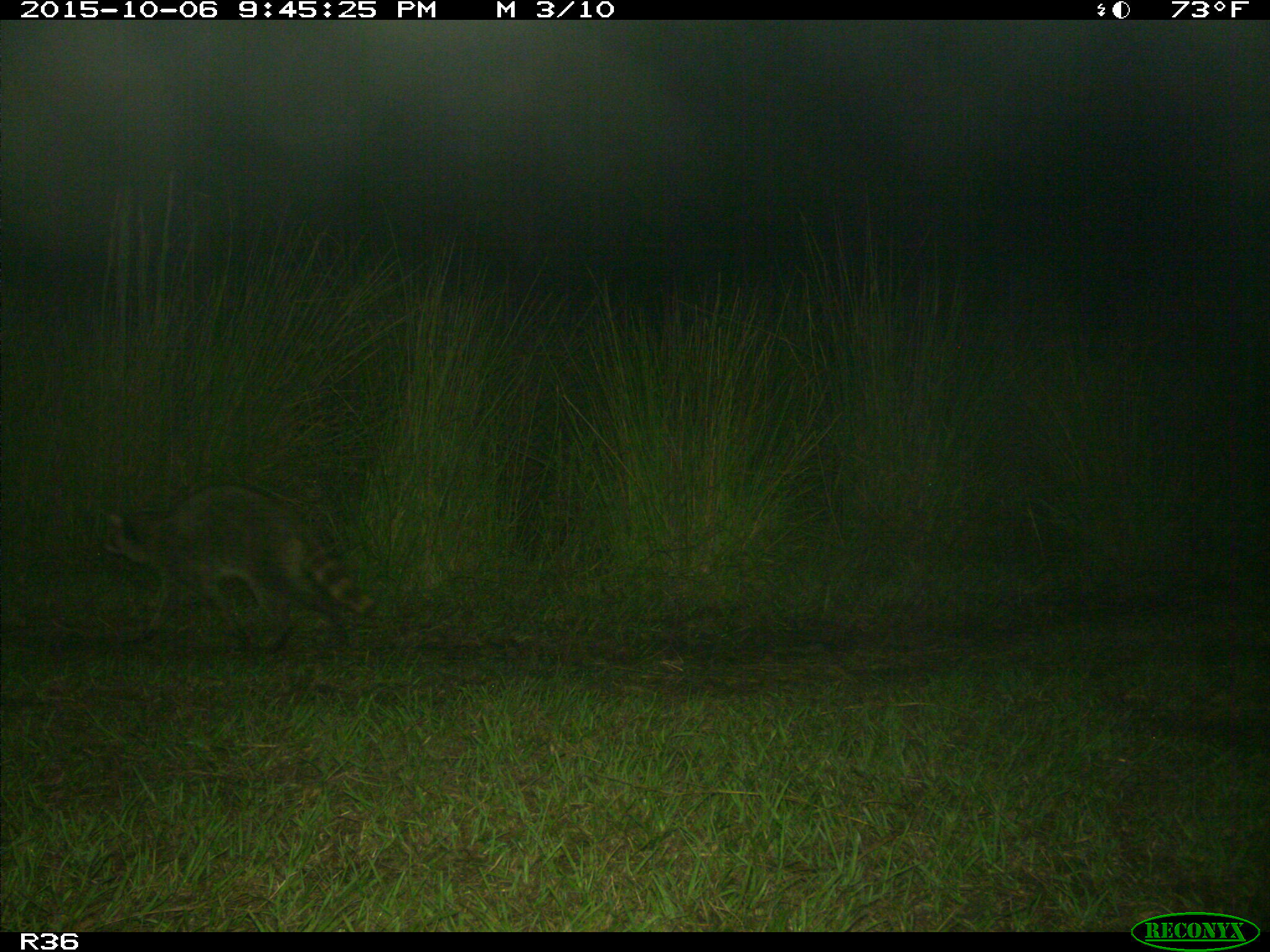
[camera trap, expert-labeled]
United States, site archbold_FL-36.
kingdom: Animalia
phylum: Chordata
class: Mammalia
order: Carnivora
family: Procyonidae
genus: Procyon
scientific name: Procyon lotor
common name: common raccoon